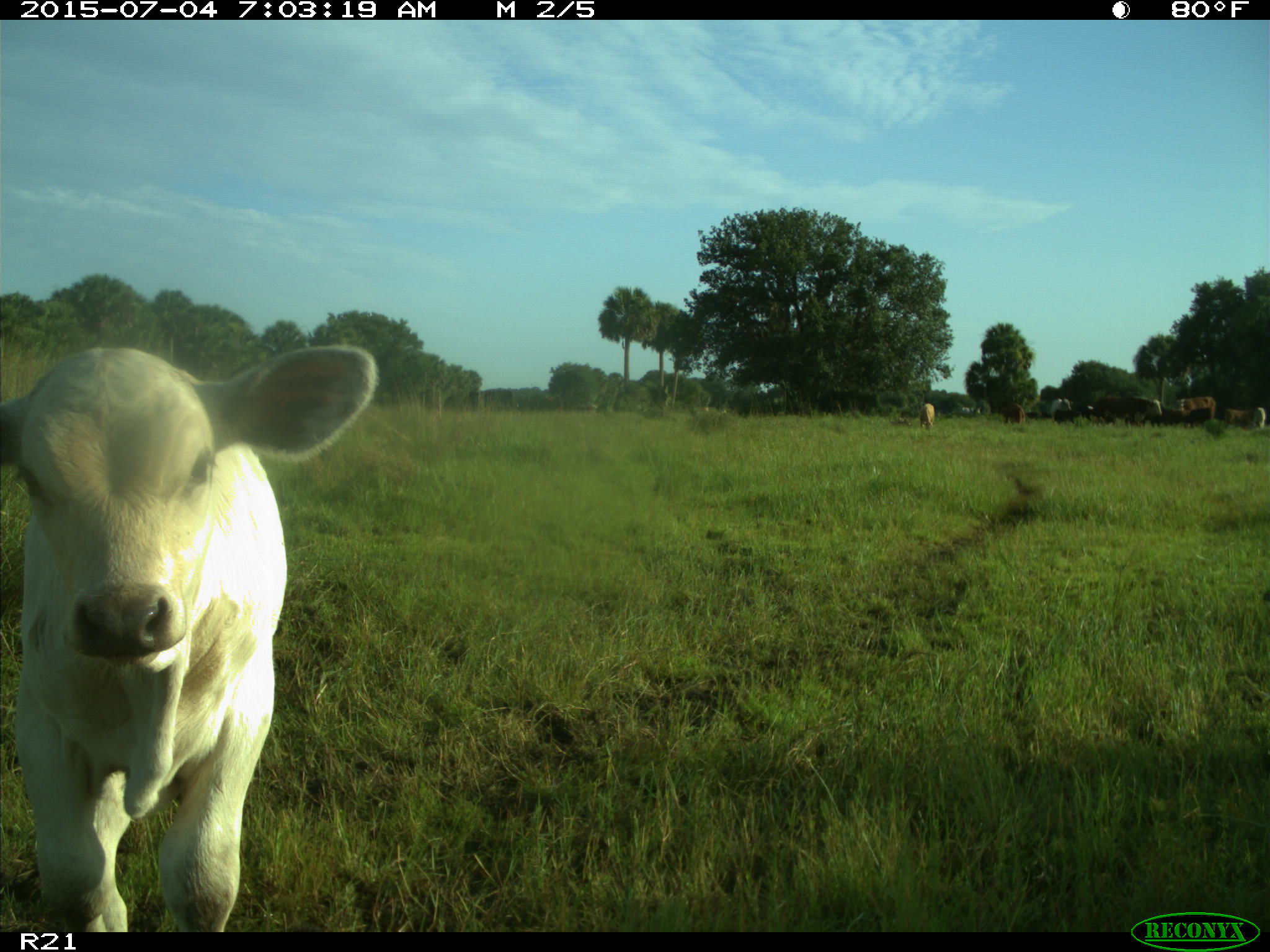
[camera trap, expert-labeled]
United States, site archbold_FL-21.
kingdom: Animalia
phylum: Chordata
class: Mammalia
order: Artiodactyla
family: Bovidae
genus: Bos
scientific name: Bos taurus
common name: domestic cow